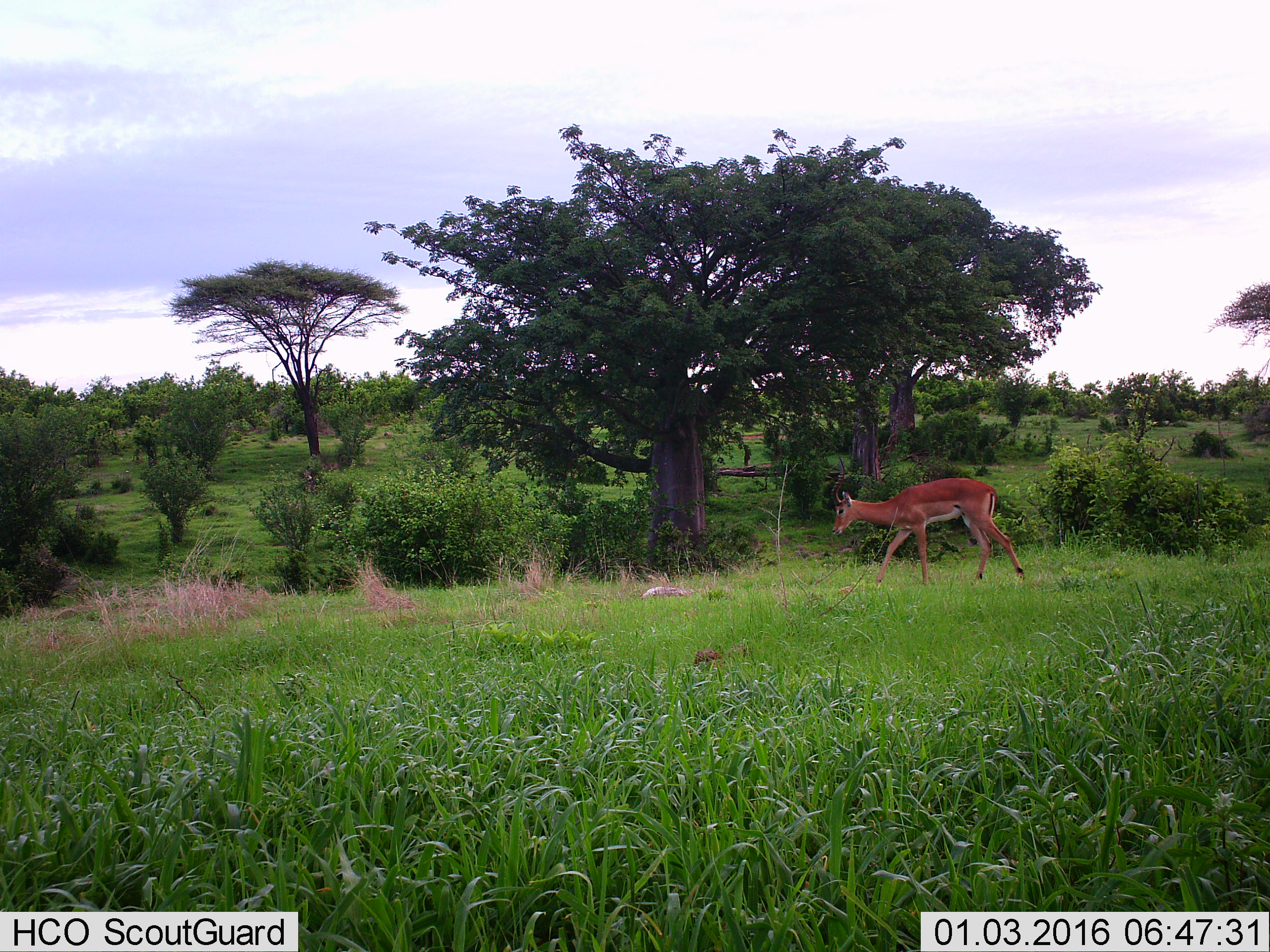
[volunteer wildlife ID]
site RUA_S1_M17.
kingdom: Animalia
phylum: Chordata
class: Mammalia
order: Artiodactyla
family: Bovidae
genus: Aepyceros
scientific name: Aepyceros melampus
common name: impala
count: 1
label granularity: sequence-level